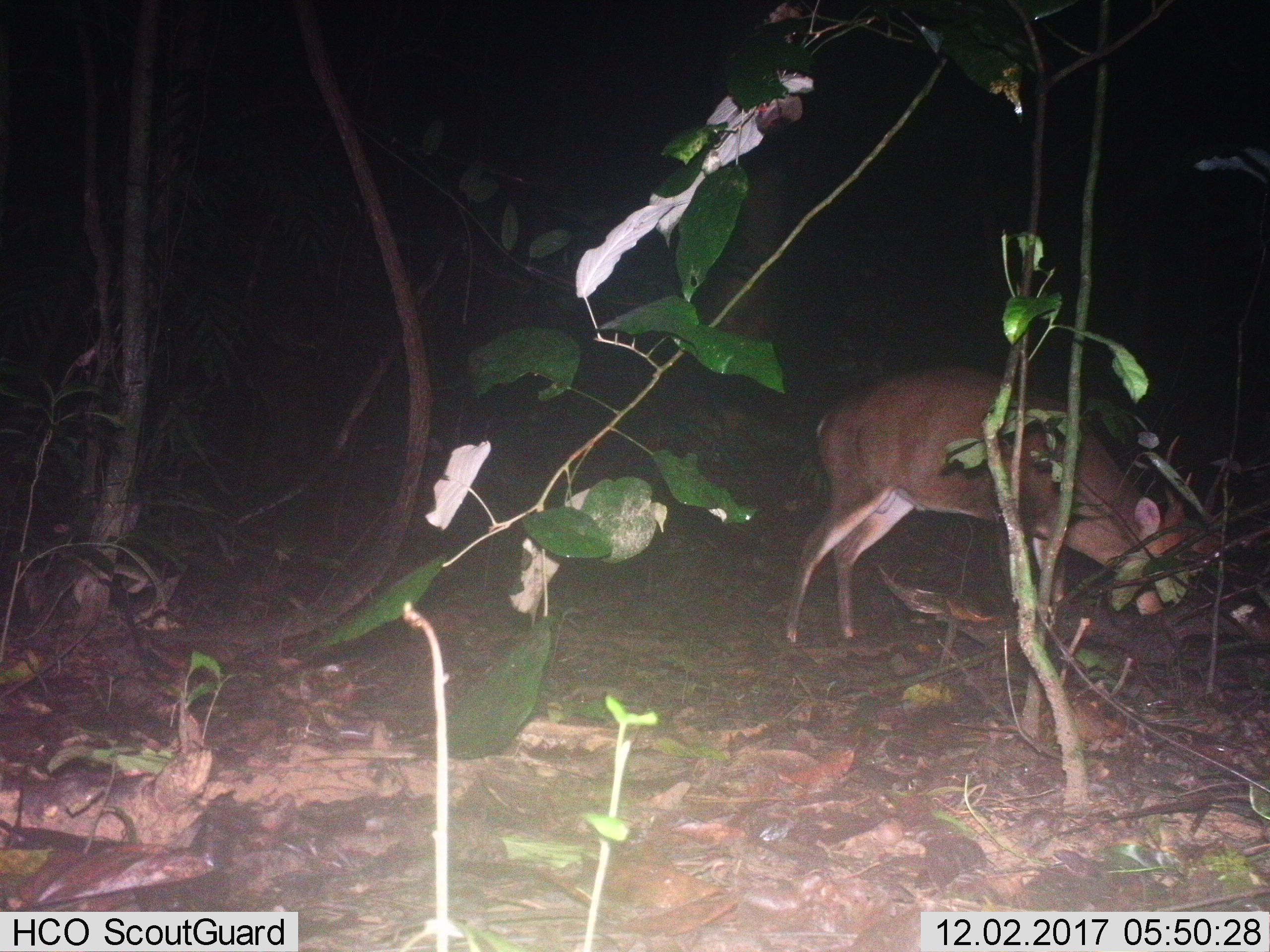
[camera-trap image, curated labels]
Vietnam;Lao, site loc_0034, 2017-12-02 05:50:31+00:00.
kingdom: Animalia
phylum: Chordata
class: Mammalia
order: Artiodactyla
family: Cervidae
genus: Muntiacus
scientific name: Muntiacus vuquangensis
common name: large-antlered muntjac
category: large antlered muntjac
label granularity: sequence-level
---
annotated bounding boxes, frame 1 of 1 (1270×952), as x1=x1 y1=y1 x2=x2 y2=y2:
large antlered muntjac: x1=784 y1=363 x2=1227 y2=649